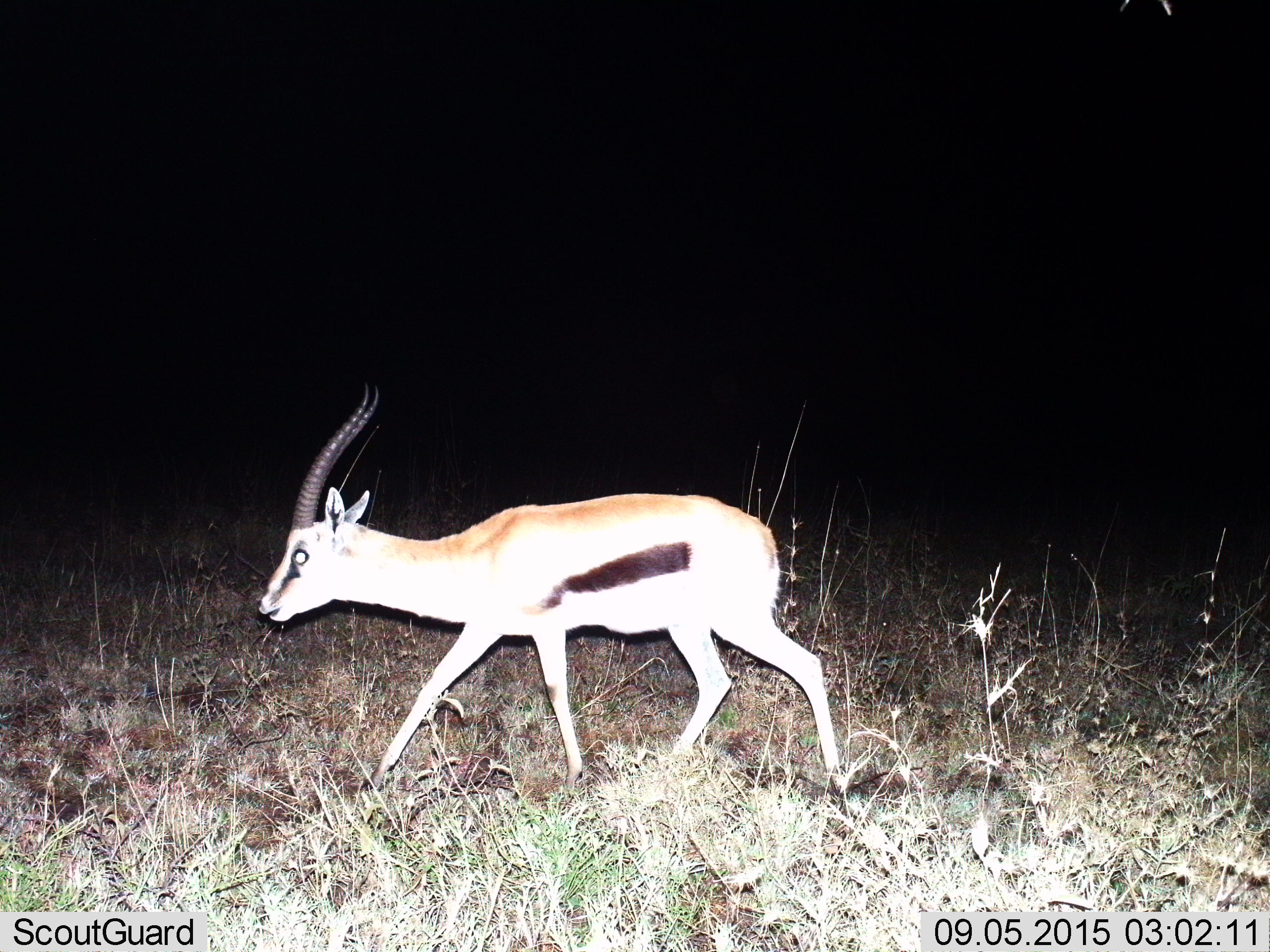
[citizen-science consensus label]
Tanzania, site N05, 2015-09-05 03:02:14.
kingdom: Animalia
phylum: Chordata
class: Mammalia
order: Artiodactyla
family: Bovidae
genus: Eudorcas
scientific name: Eudorcas thomsonii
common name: thomson's gazelle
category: gazellethomsons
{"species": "gazellethomsons (thomson's gazelle) (Eudorcas thomsonii)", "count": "1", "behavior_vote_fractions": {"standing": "14%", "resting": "0%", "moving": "86%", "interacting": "0%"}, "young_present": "0%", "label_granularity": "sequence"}